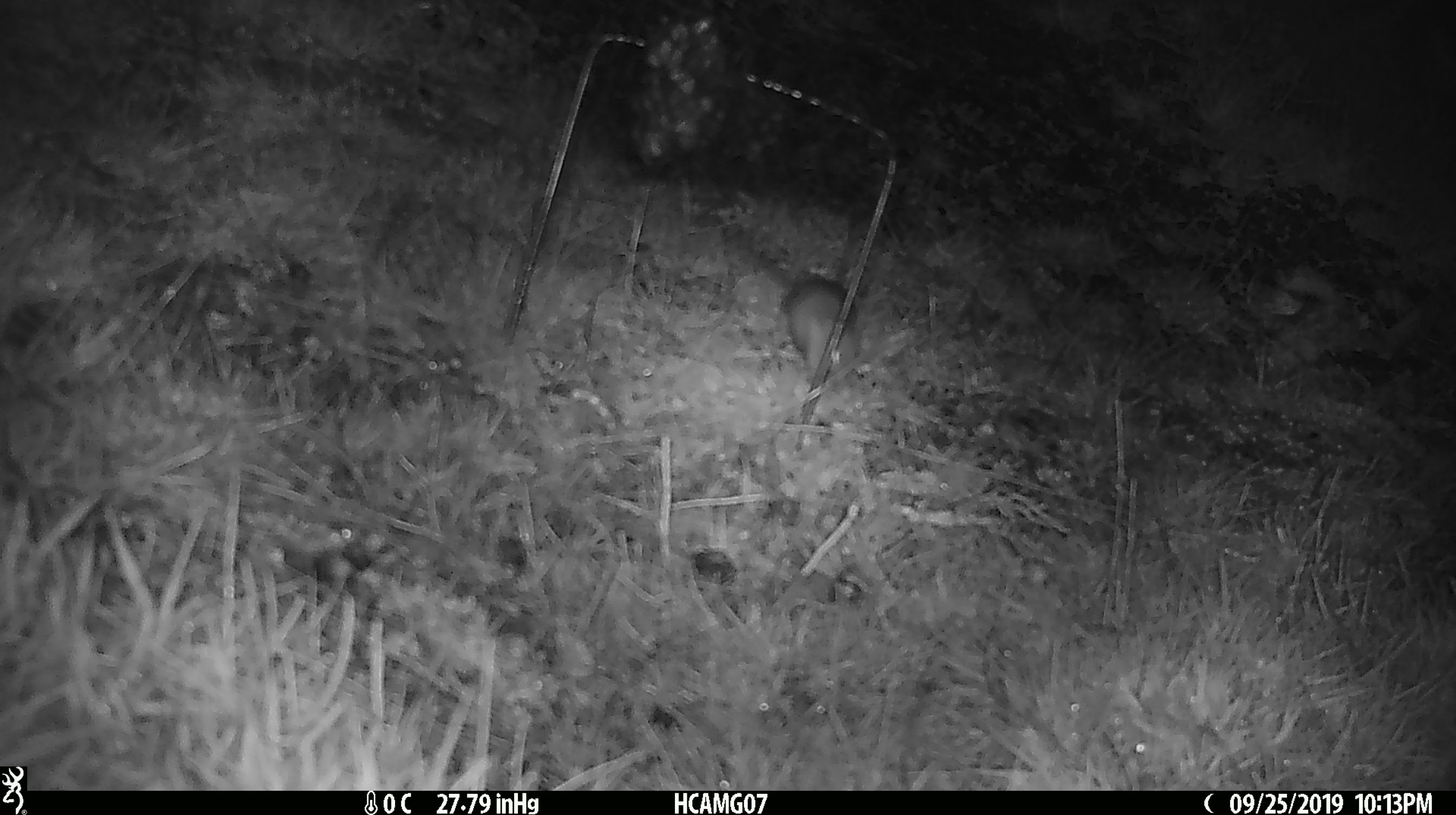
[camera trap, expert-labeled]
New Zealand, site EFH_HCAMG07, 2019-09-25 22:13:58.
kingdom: Animalia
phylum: Chordata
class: Mammalia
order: Rodentia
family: Muridae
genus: Mus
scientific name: Mus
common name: mouse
Mouse (Mus).